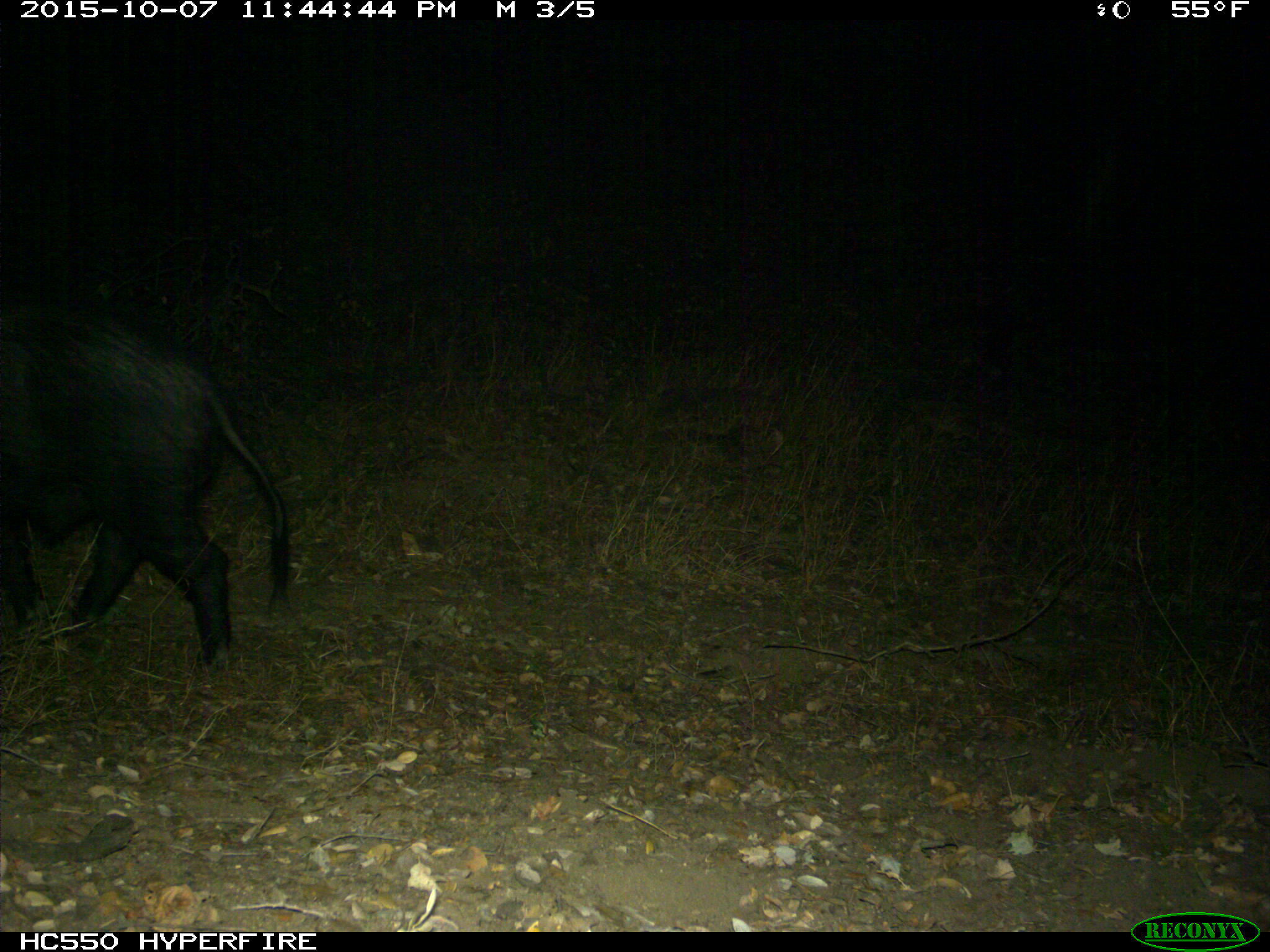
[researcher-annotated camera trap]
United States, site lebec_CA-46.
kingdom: Animalia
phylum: Chordata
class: Mammalia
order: Artiodactyla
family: Suidae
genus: Sus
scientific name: Sus scrofa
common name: wild boar